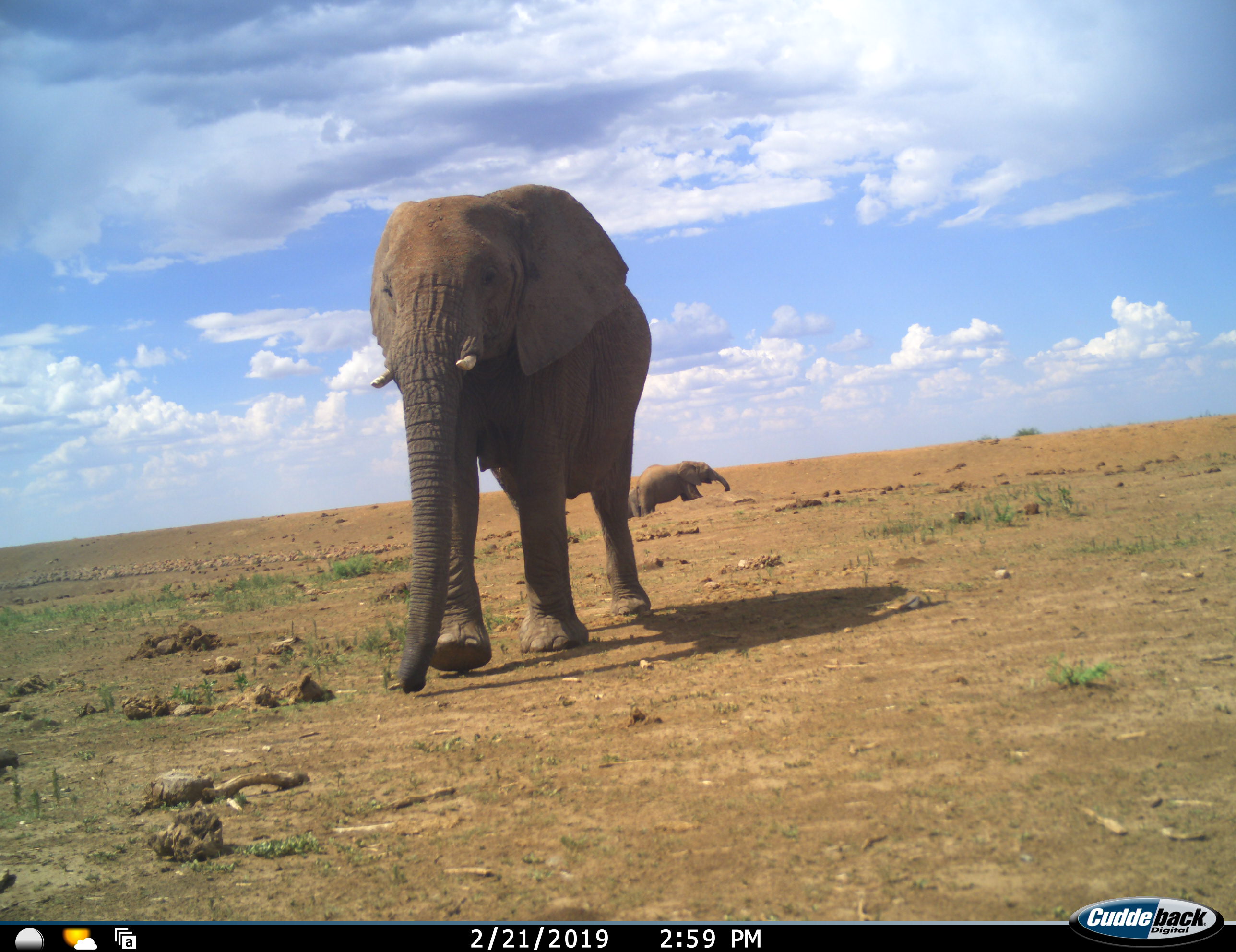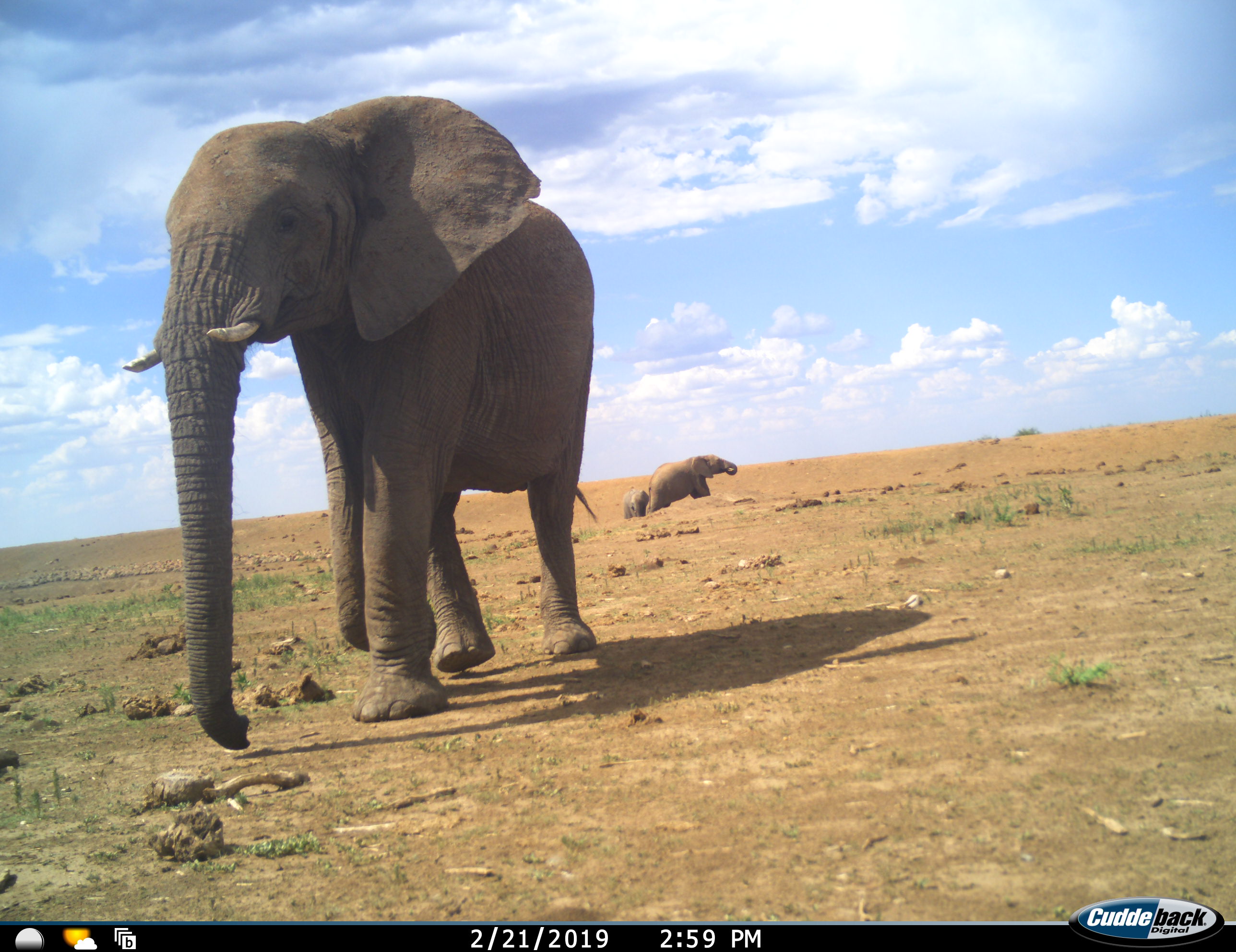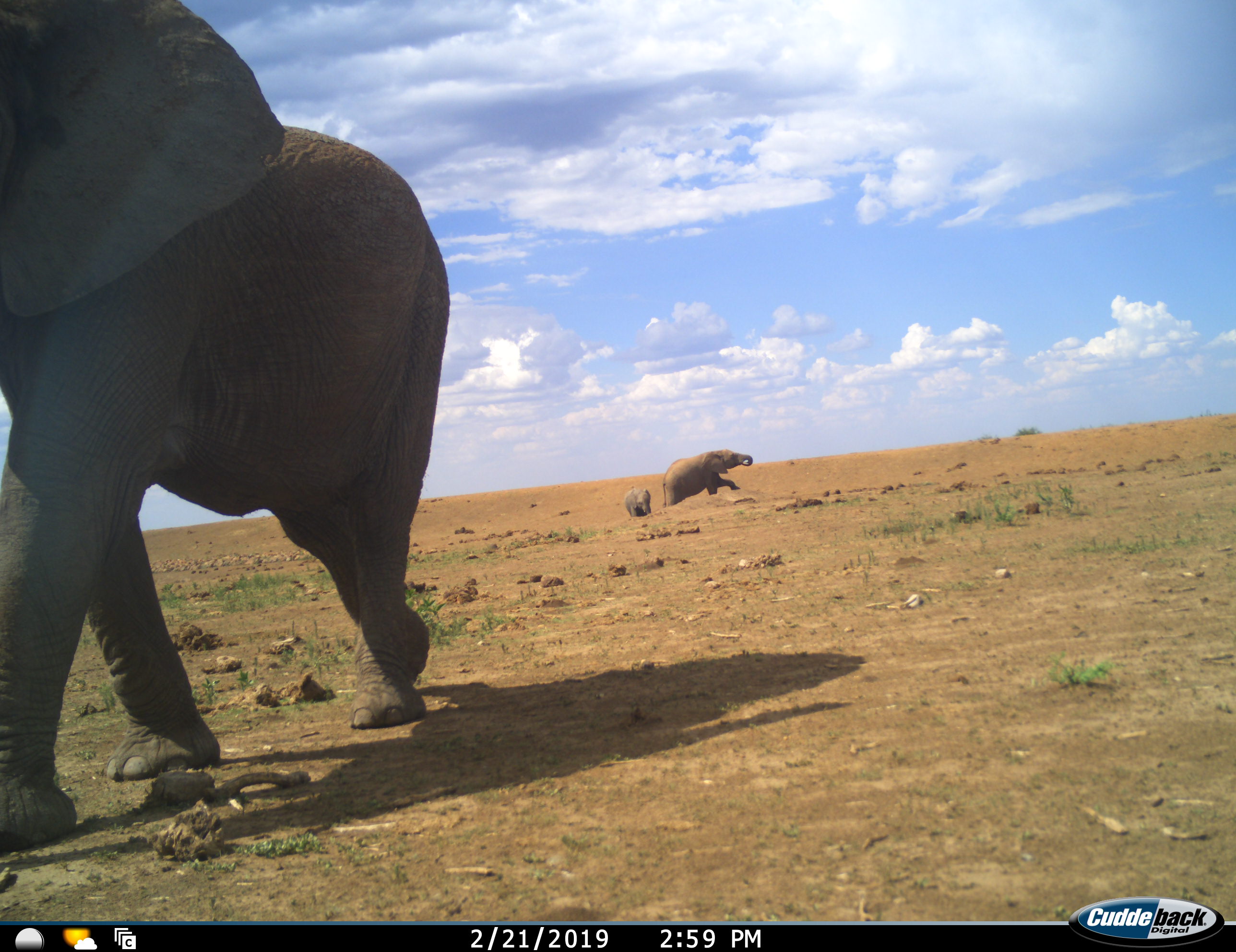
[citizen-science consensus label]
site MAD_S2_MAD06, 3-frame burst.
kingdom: Animalia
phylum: Chordata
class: Mammalia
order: Proboscidea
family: Elephantidae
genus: Loxodonta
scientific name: Loxodonta africana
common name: african bush elephant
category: elephant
Elephant (african bush elephant) (Loxodonta africana), count 3. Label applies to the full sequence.